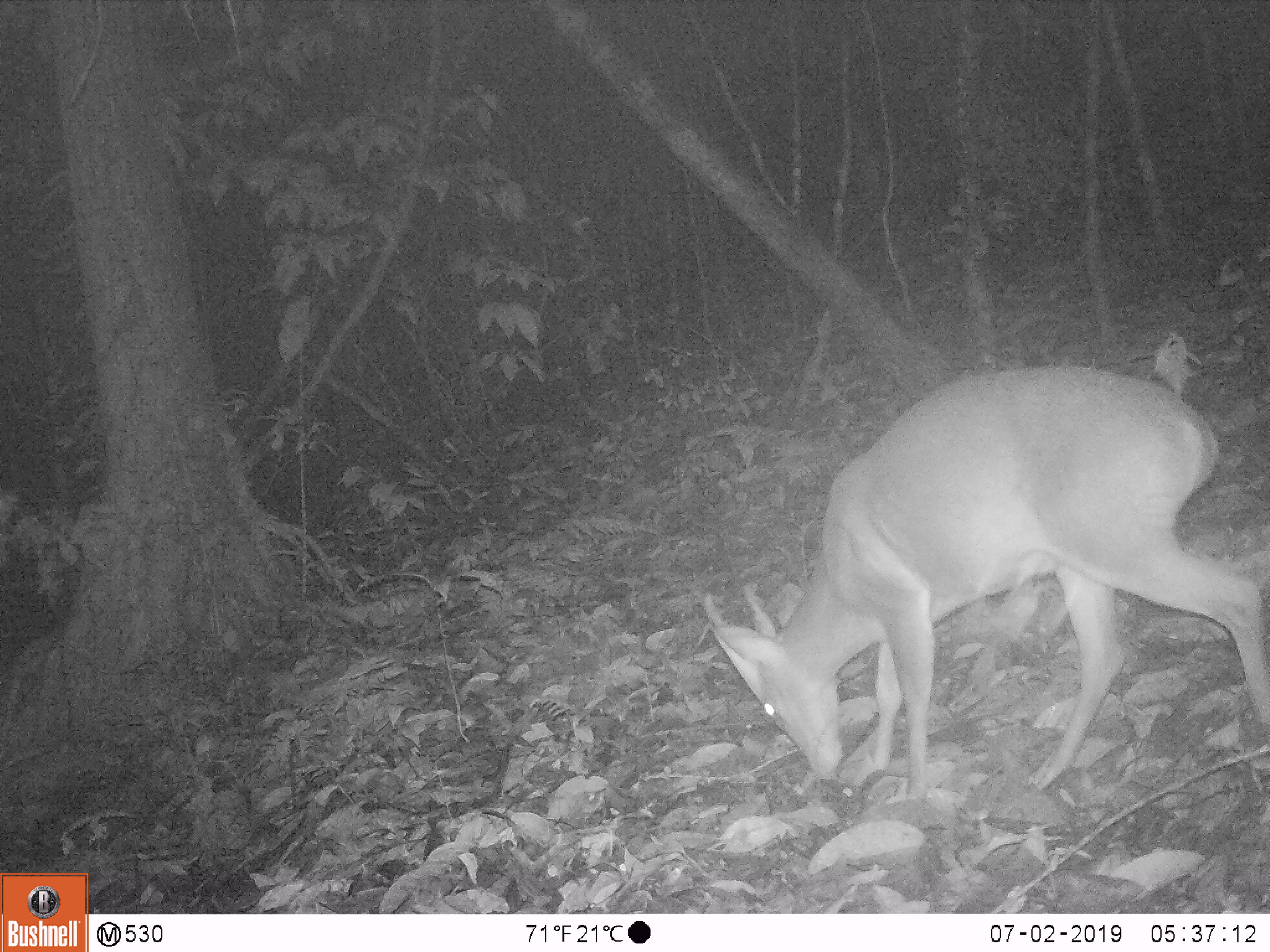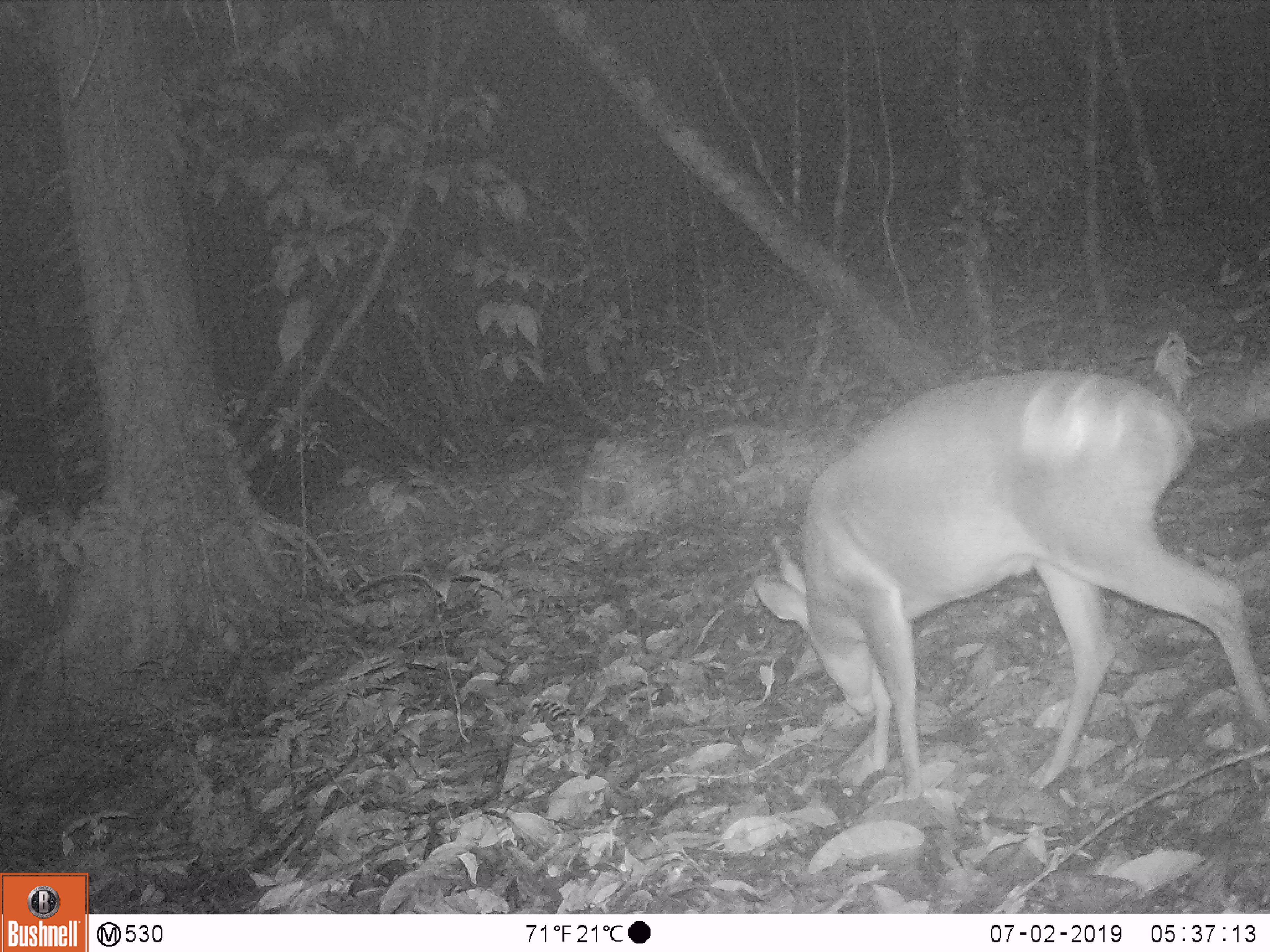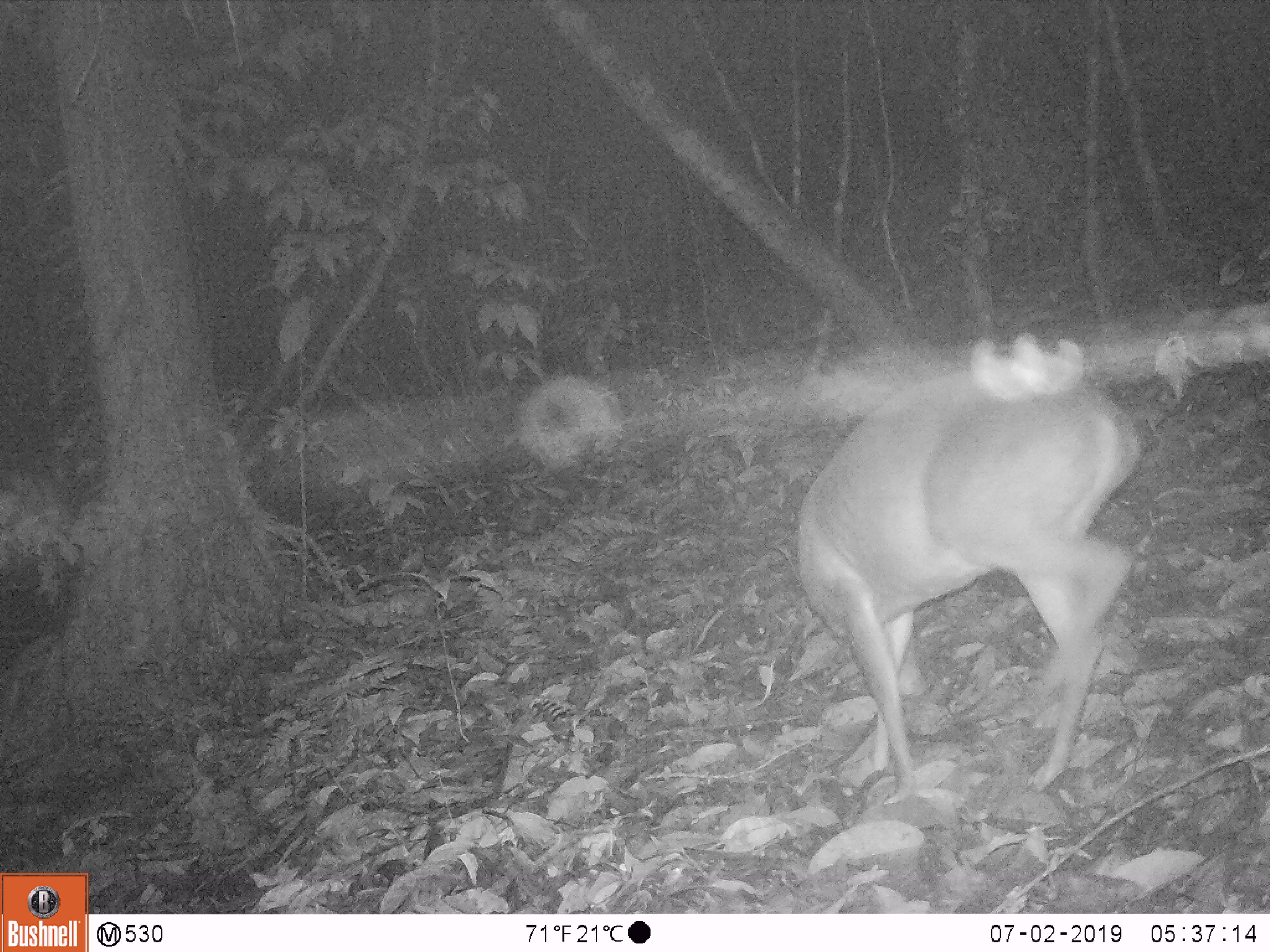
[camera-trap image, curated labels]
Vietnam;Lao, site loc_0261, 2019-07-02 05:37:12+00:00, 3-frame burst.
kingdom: Animalia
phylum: Chordata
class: Mammalia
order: Artiodactyla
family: Cervidae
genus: Muntiacus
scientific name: Muntiacus vuquangensis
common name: large-antlered muntjac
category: large antlered muntjac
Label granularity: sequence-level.